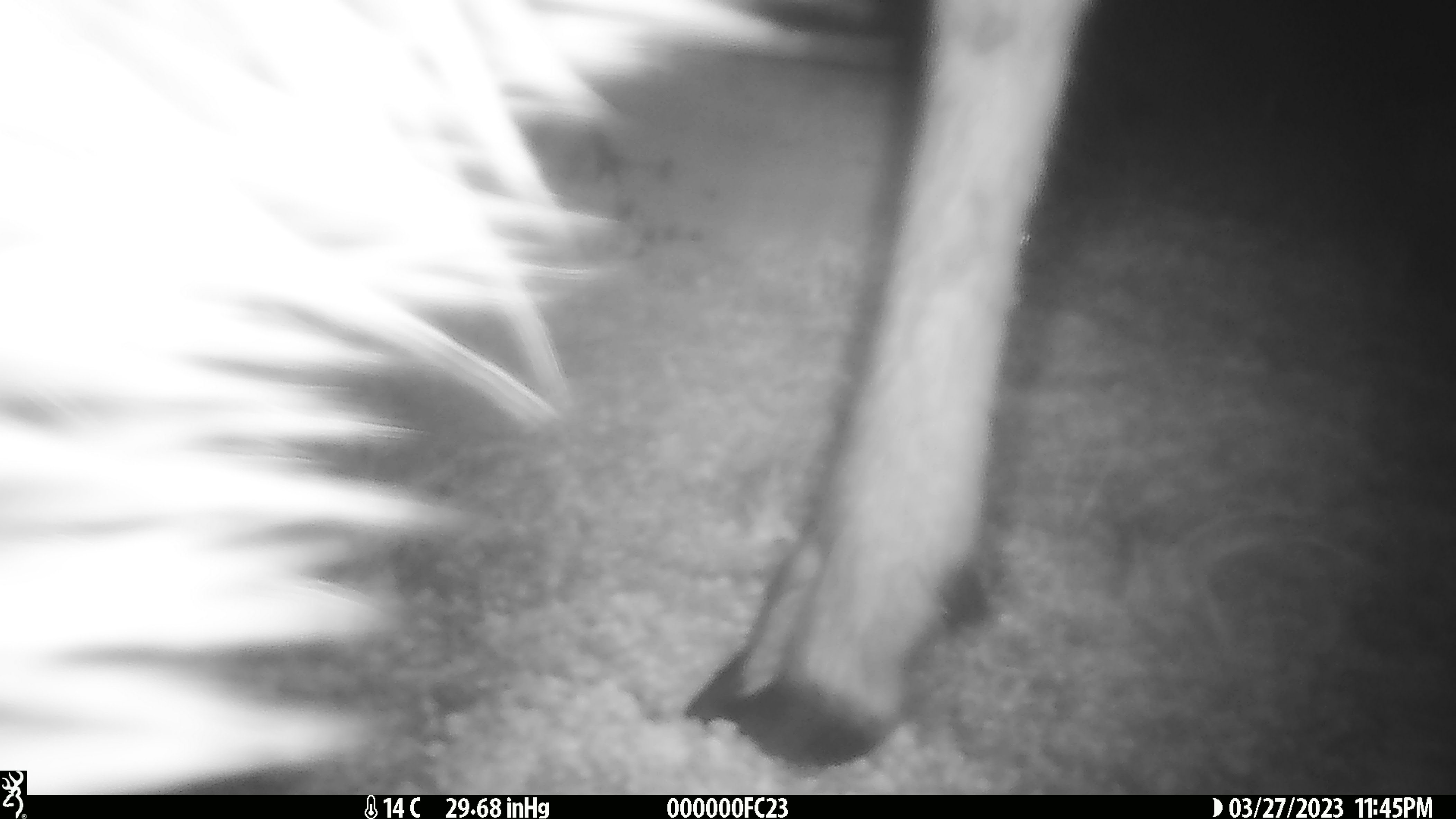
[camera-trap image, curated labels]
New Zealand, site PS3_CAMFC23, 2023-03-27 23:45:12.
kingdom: Animalia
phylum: Chordata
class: Mammalia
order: Artiodactyla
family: Cervidae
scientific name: Cervidae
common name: deer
Deer (Cervidae).